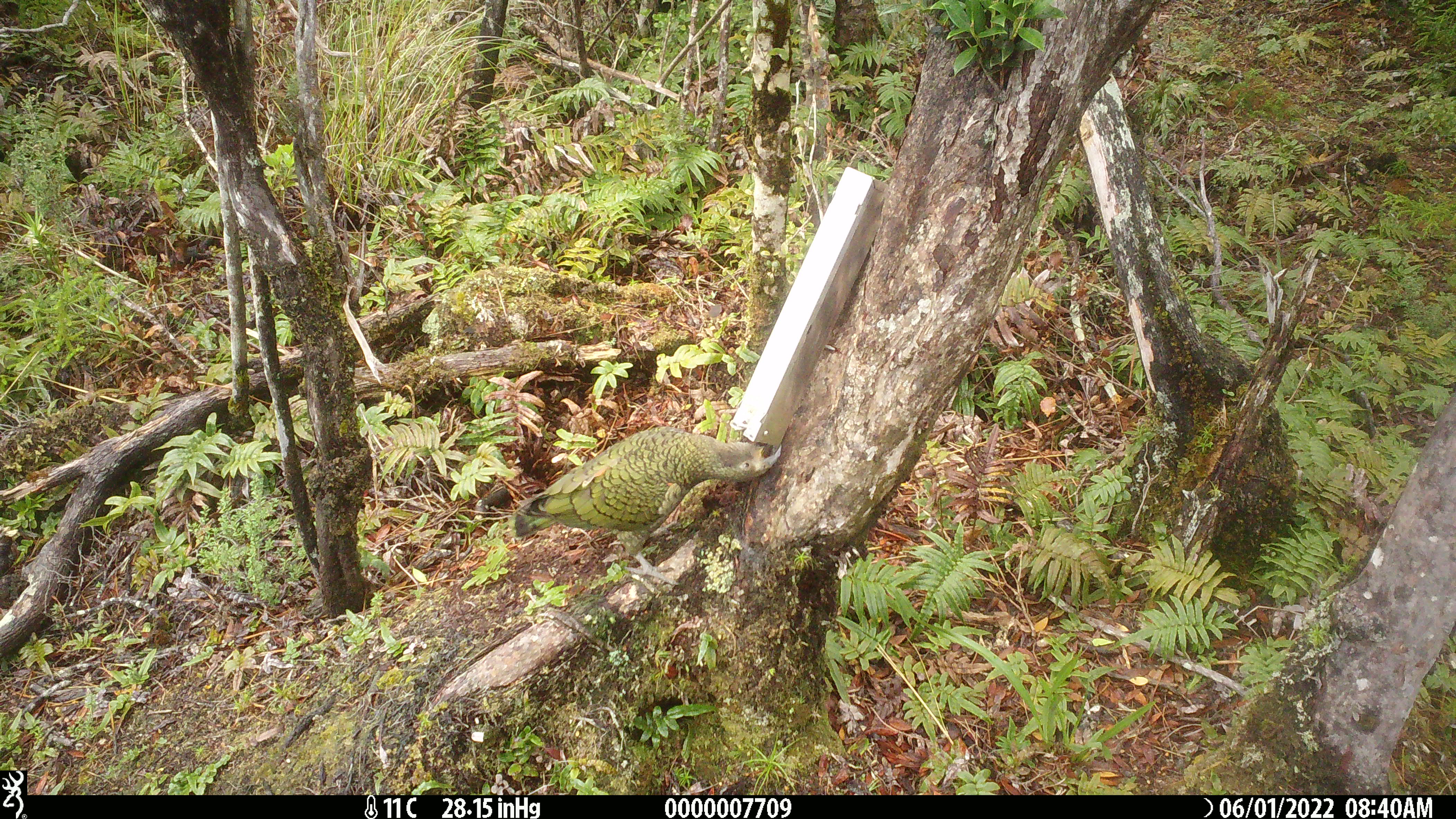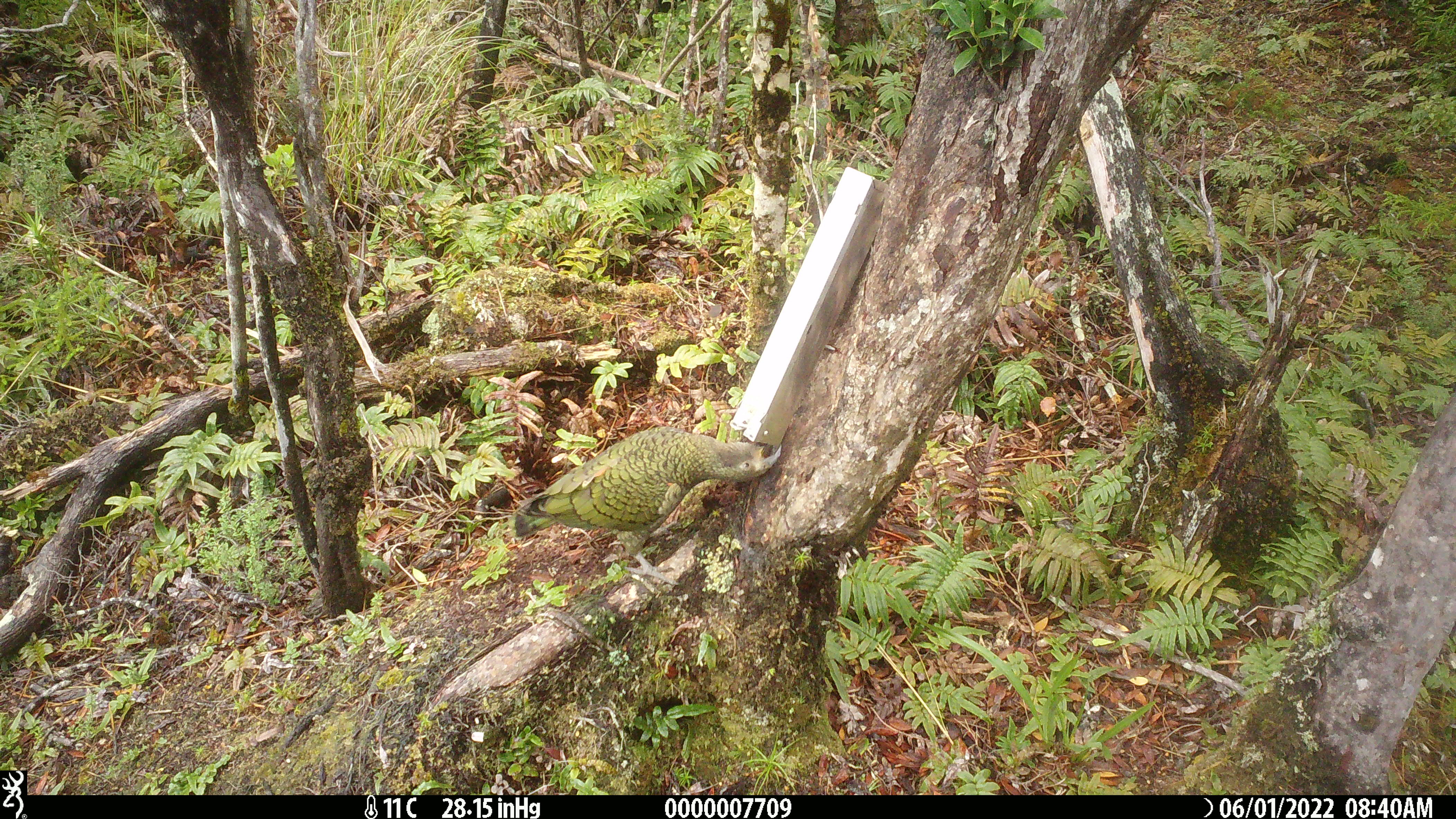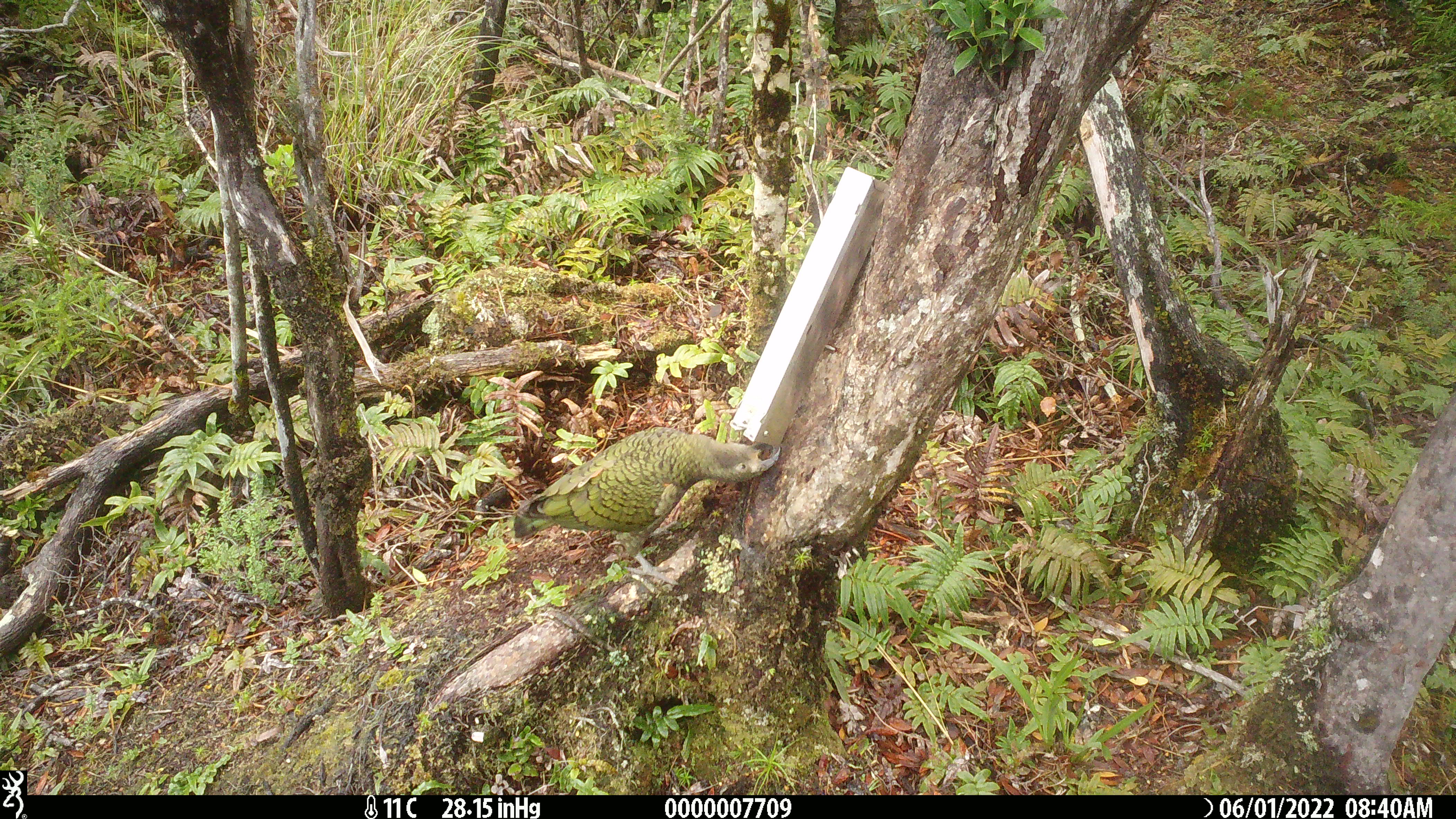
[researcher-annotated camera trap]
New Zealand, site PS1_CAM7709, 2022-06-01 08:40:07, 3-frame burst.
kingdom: Animalia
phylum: Chordata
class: Aves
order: Psittaciformes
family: Strigopidae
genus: Nestor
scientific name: Nestor notabilis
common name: kea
Kea (Nestor notabilis).